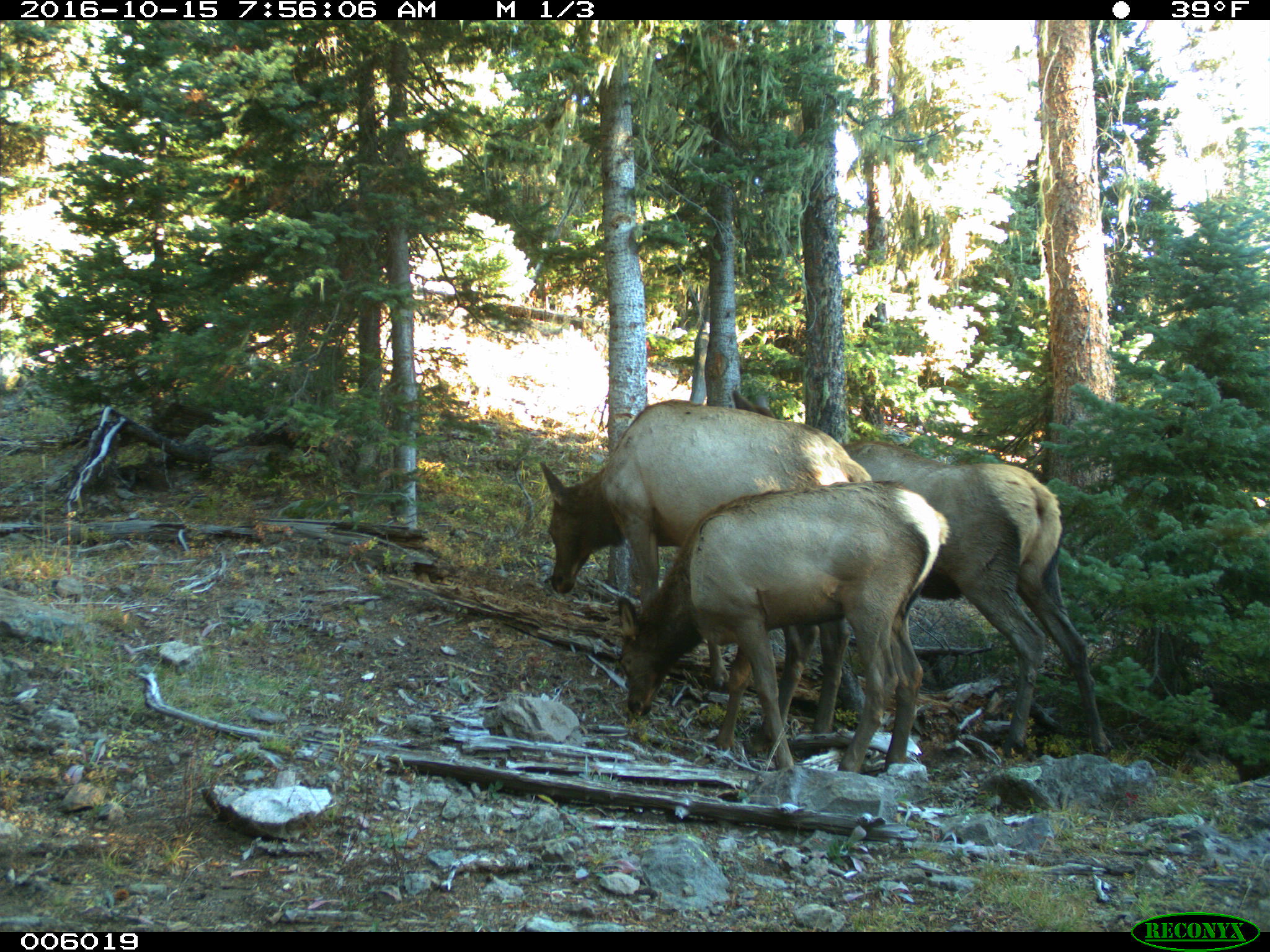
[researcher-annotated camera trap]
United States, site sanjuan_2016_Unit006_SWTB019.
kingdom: Animalia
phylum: Chordata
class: Mammalia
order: Artiodactyla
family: Cervidae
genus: Cervus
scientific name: Cervus elaphus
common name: red deer